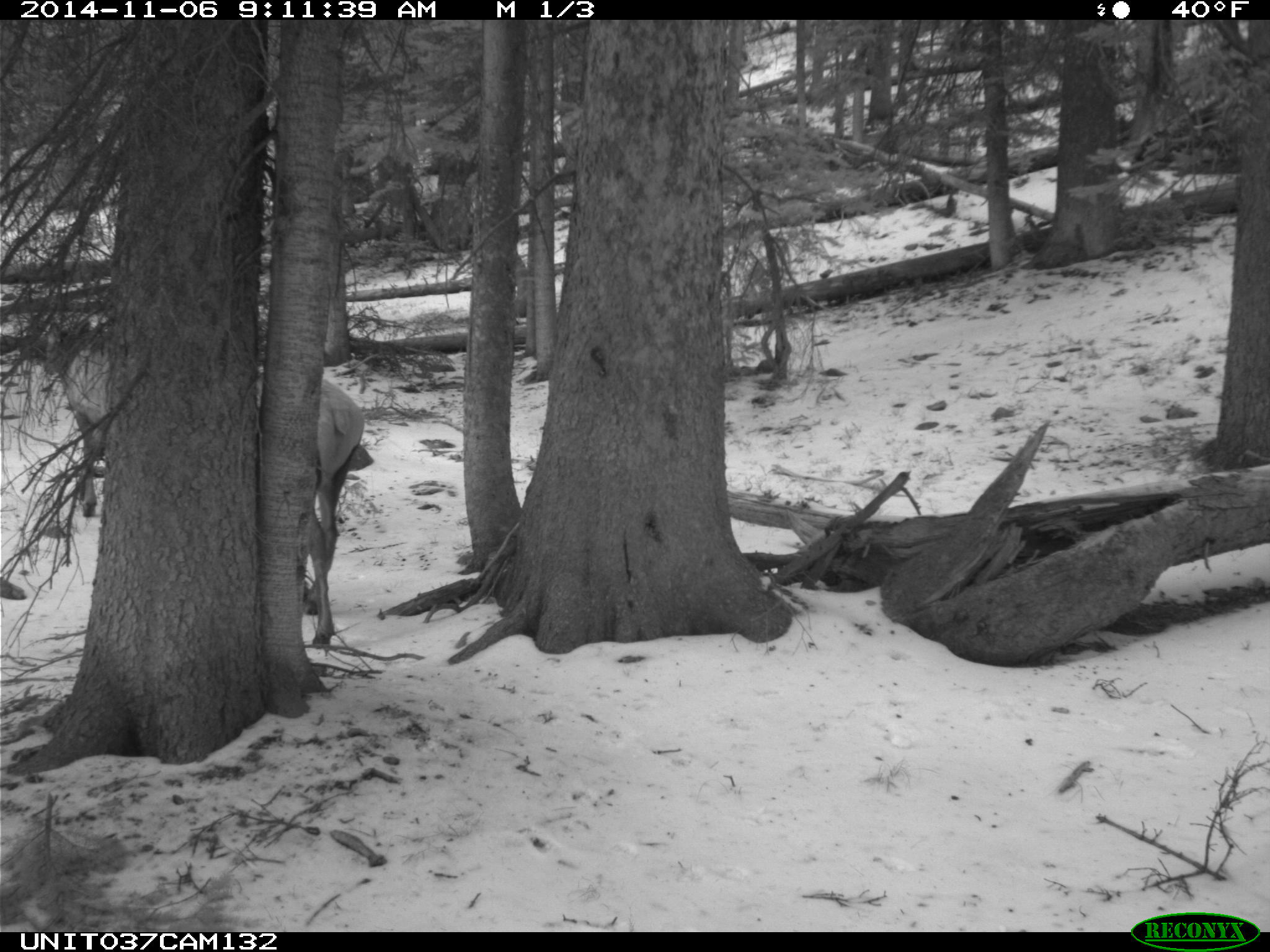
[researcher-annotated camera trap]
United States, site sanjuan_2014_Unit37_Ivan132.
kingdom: Animalia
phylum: Chordata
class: Mammalia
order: Artiodactyla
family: Cervidae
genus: Cervus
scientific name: Cervus elaphus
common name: red deer